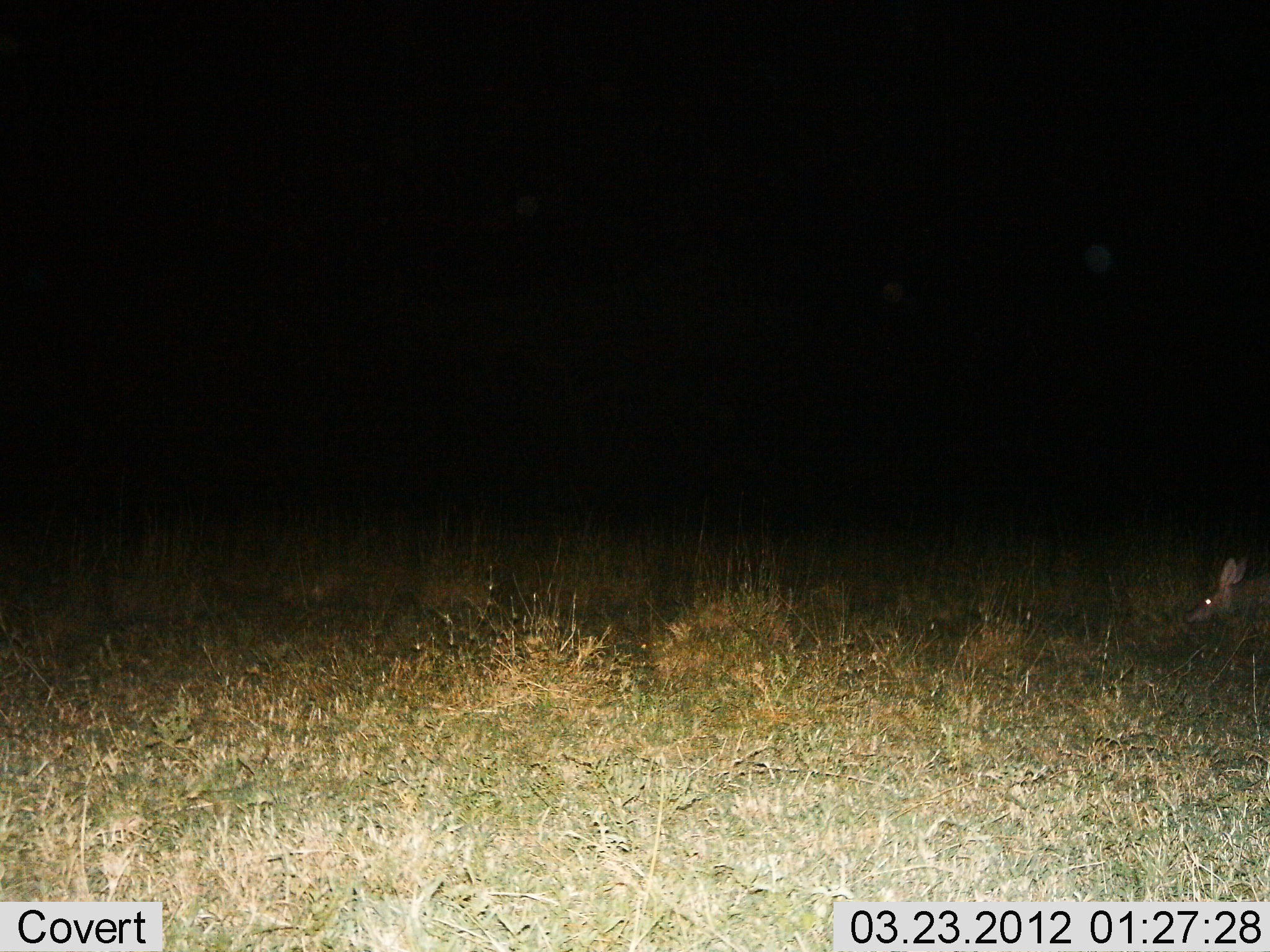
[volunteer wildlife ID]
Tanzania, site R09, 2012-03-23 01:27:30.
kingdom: Animalia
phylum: Chordata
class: Mammalia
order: Tubulidentata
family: Orycteropodidae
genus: Orycteropus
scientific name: Orycteropus afer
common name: aardvark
Aardvark (Orycteropus afer), count 1. Behavior (volunteer vote fractions): standing 35%, resting 5%, moving 60%, interacting 0%. Young present (vote fraction): 0%. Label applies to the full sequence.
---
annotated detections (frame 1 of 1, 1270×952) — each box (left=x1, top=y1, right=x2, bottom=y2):
animal: (left=1184, top=556, right=1270, bottom=627)